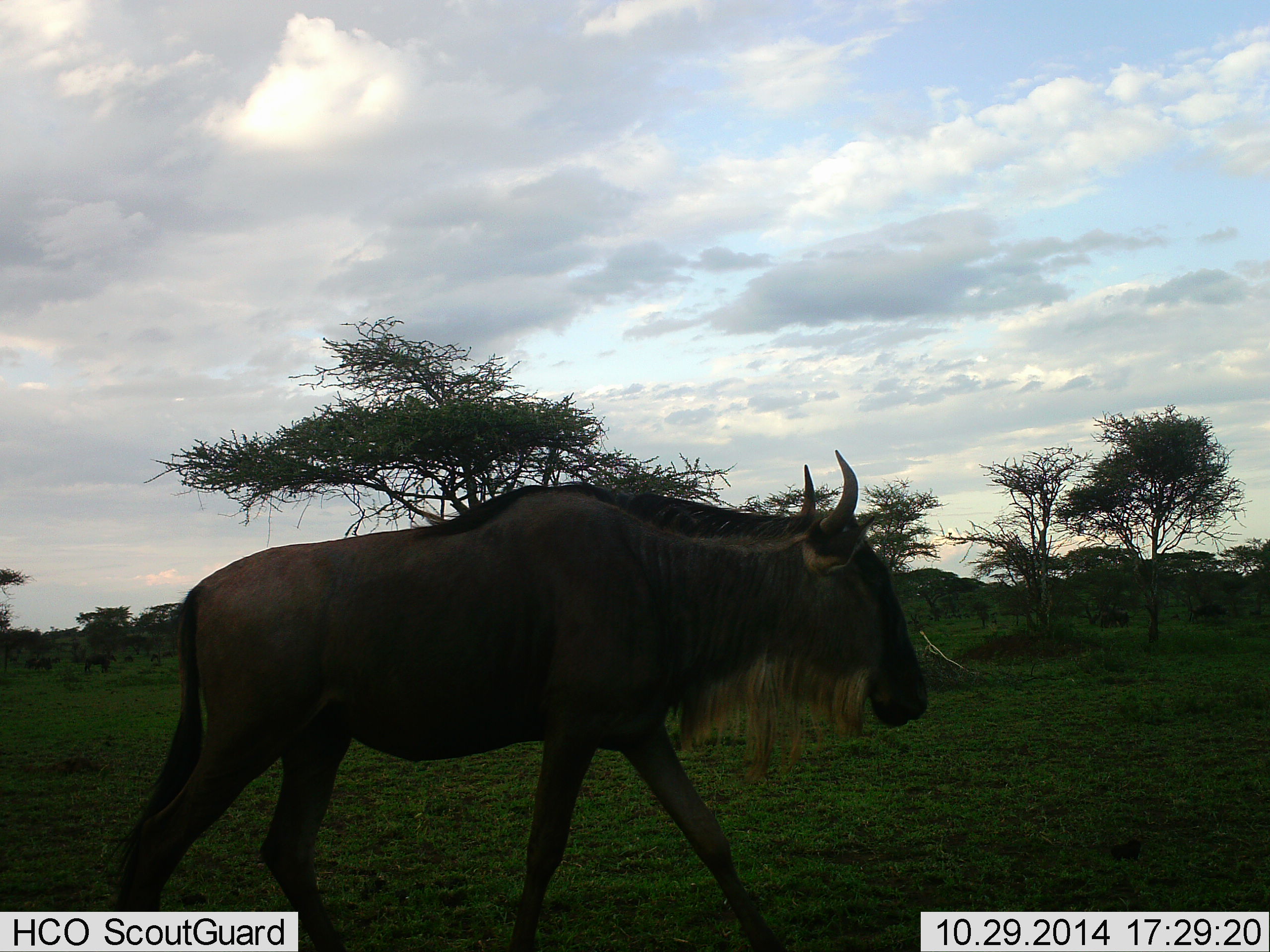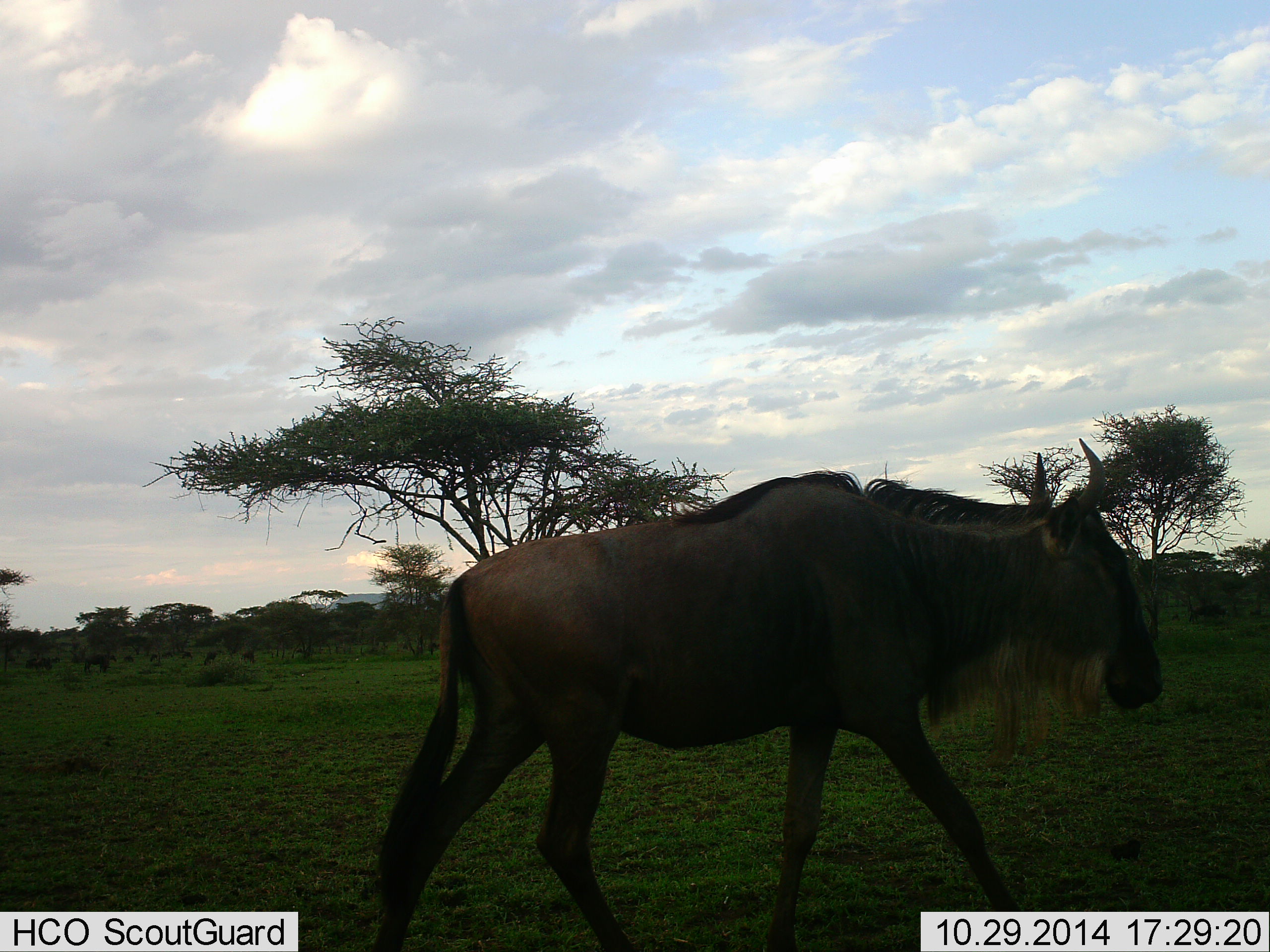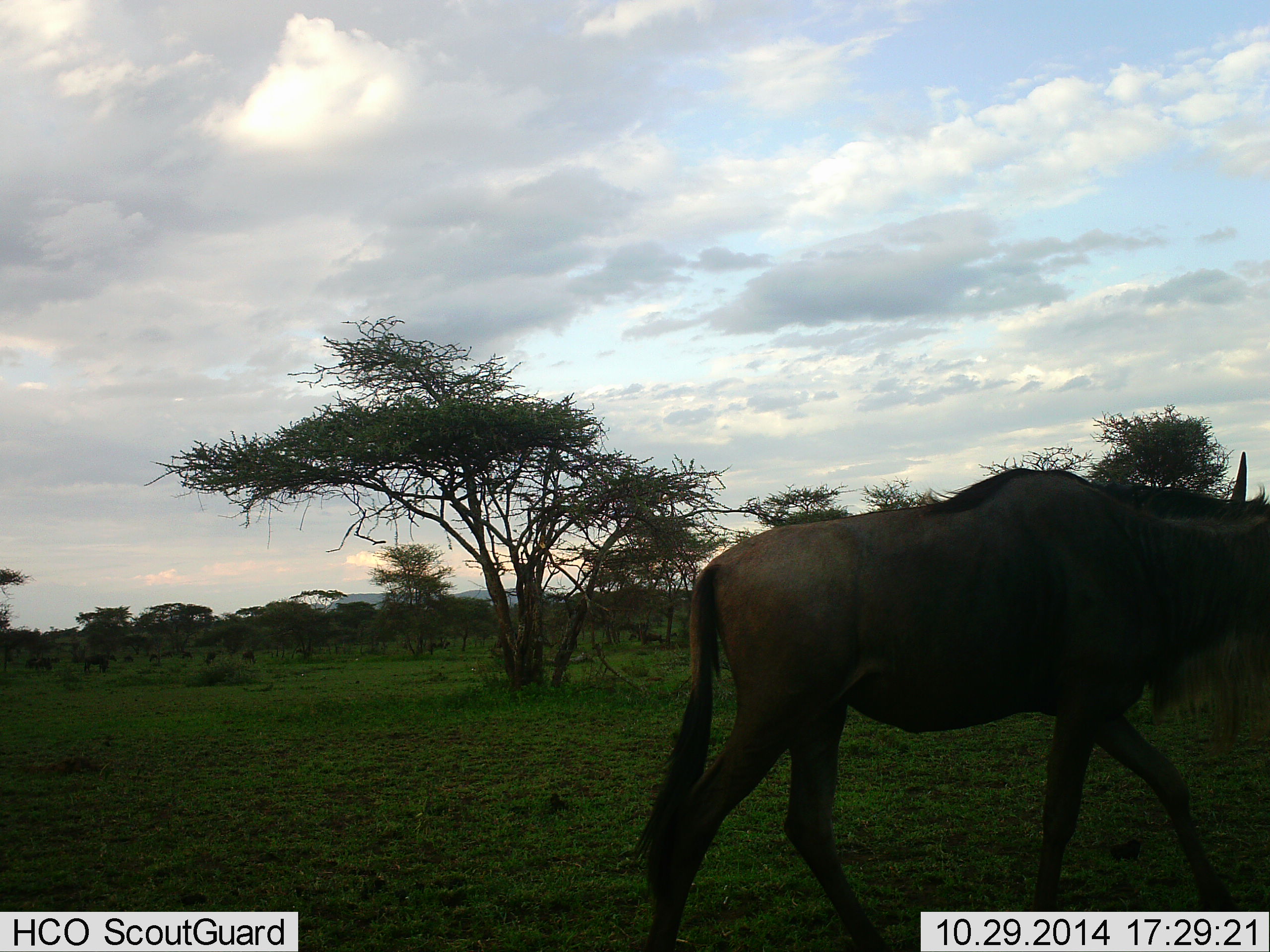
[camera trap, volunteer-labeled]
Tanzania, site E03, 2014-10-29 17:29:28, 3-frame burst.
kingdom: Animalia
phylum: Chordata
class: Mammalia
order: Artiodactyla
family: Bovidae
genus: Connochaetes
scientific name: Connochaetes taurinus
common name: blue wildebeest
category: wildebeest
Wildebeest (blue wildebeest) (Connochaetes taurinus), count 1. Behavior (volunteer vote fractions): standing 10%, resting 0%, moving 100%, interacting 0%. Young present (vote fraction): 0%. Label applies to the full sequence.